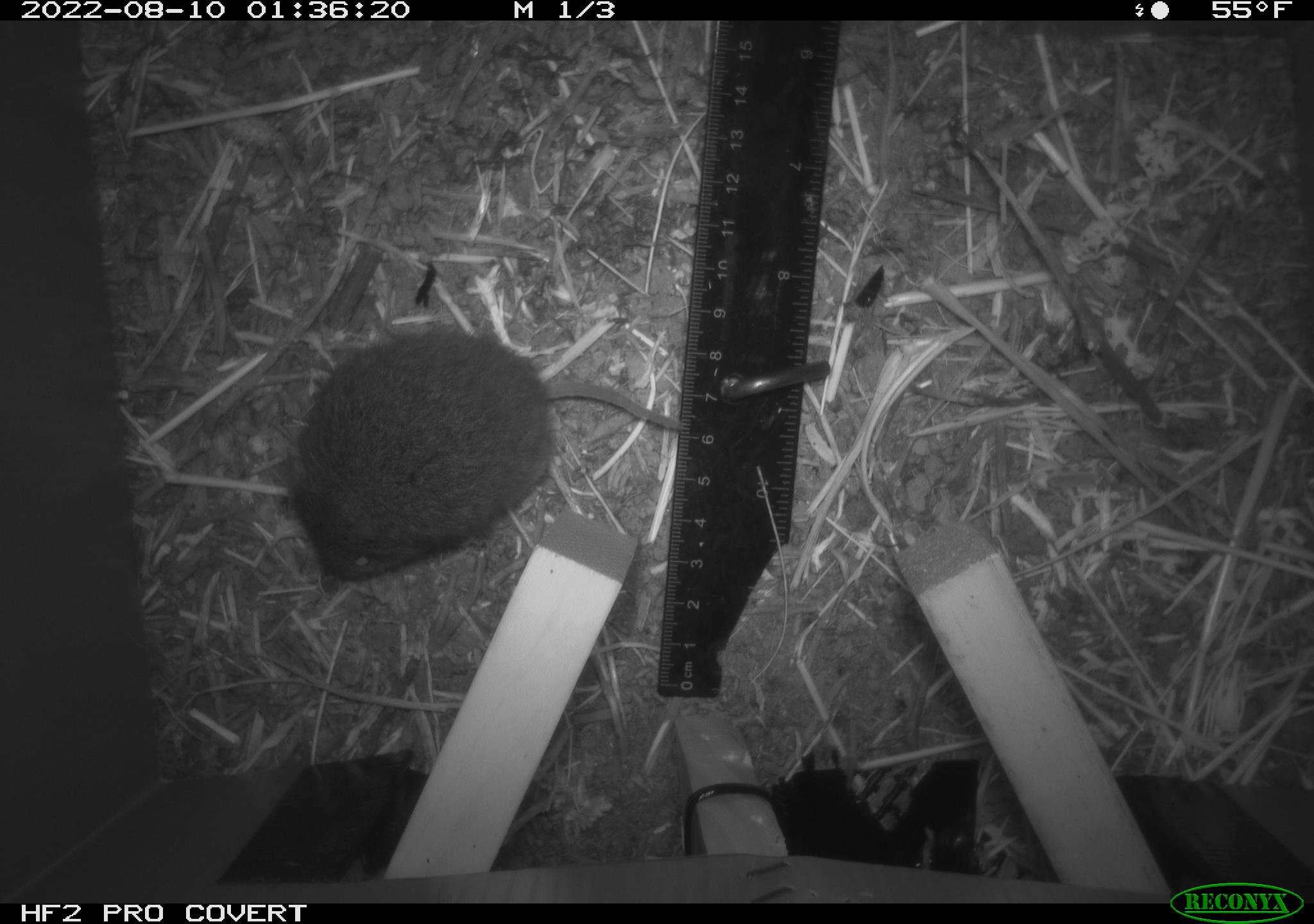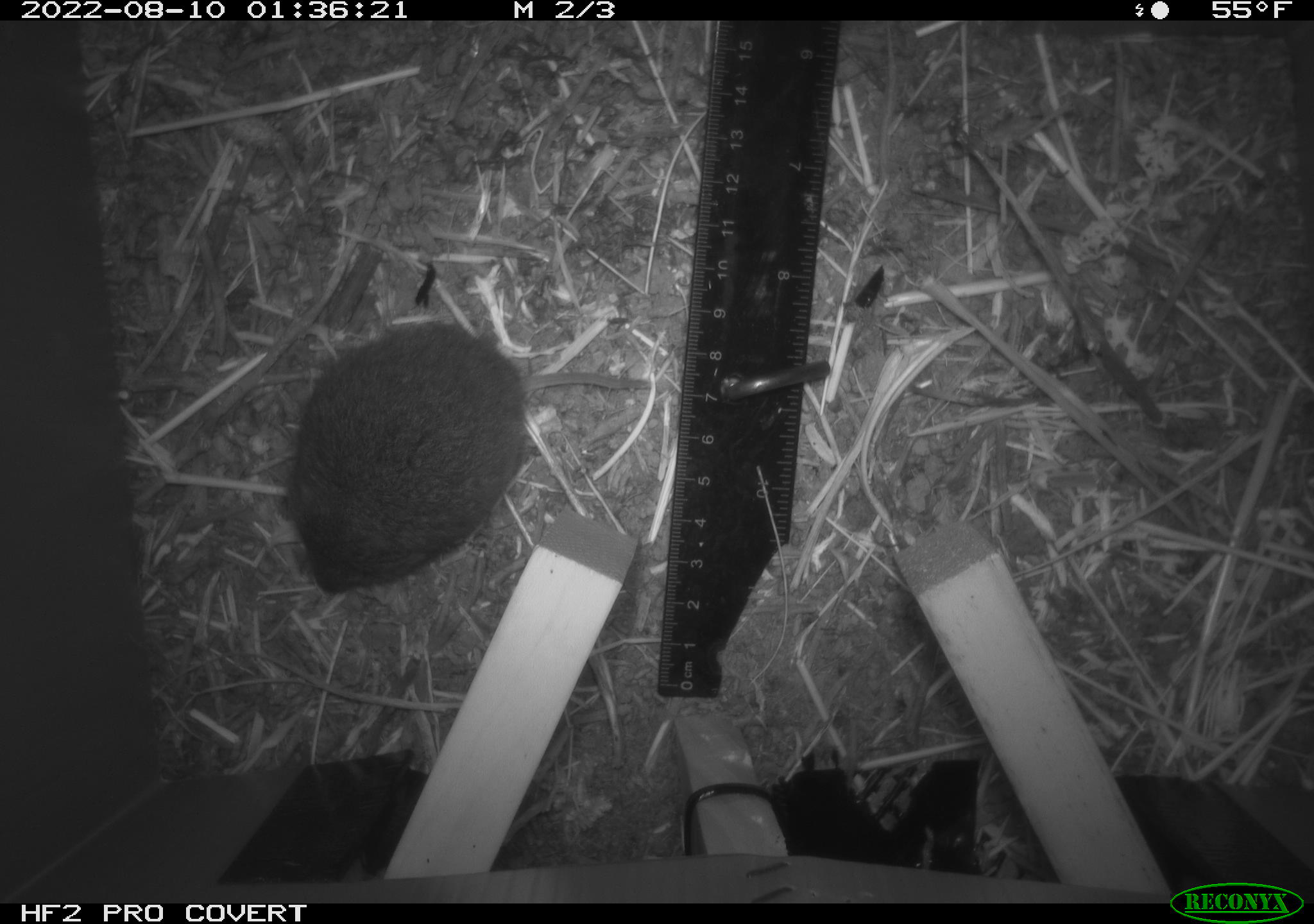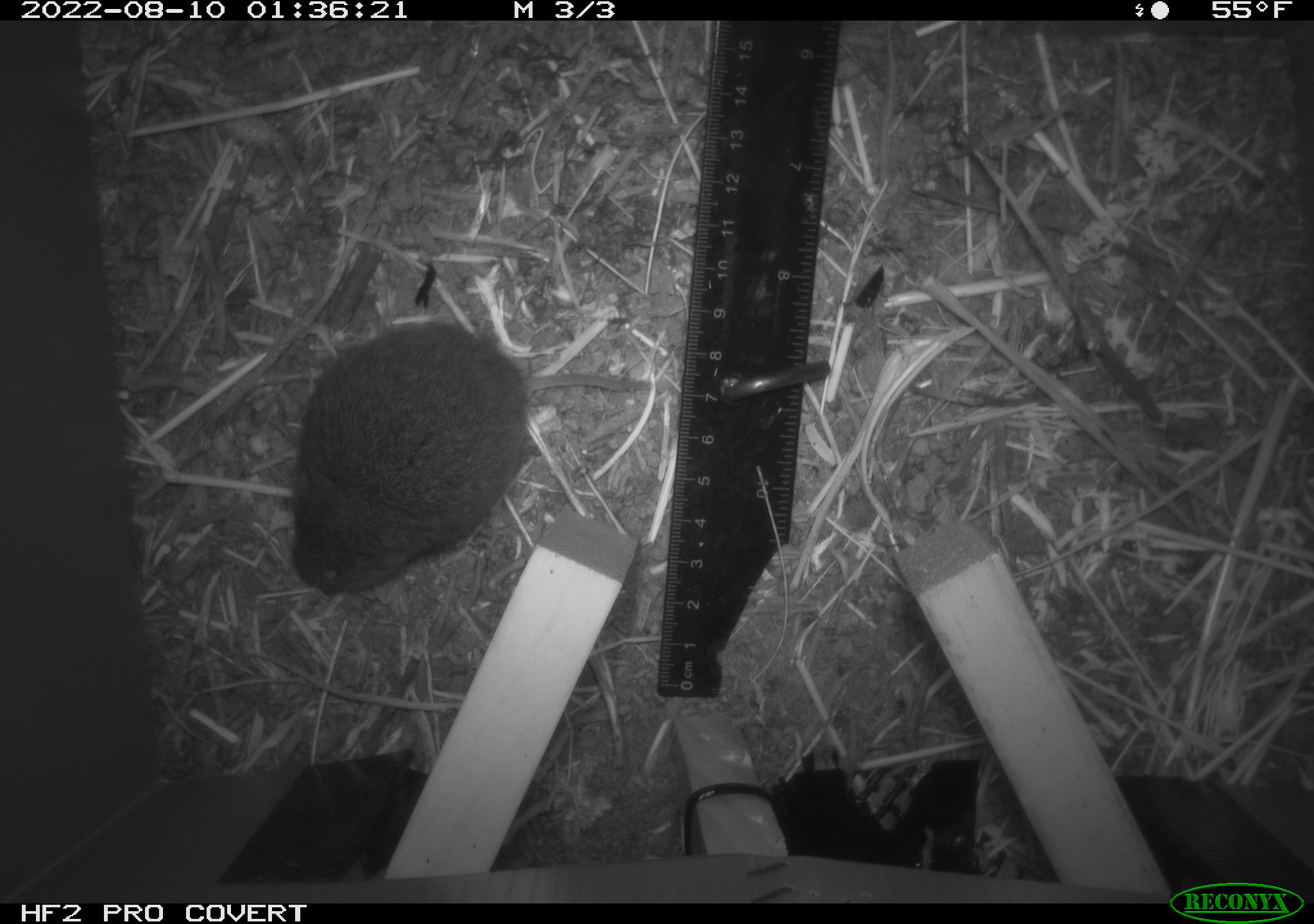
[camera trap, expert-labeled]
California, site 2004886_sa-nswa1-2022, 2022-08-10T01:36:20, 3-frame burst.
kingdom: Animalia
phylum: Chordata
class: Mammalia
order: Rodentia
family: Cricetidae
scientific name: Cricetidae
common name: hamsters, voles, lemmings, and allies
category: cricetidae family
Cricetidae family (hamsters, voles, lemmings, and allies) (Cricetidae).